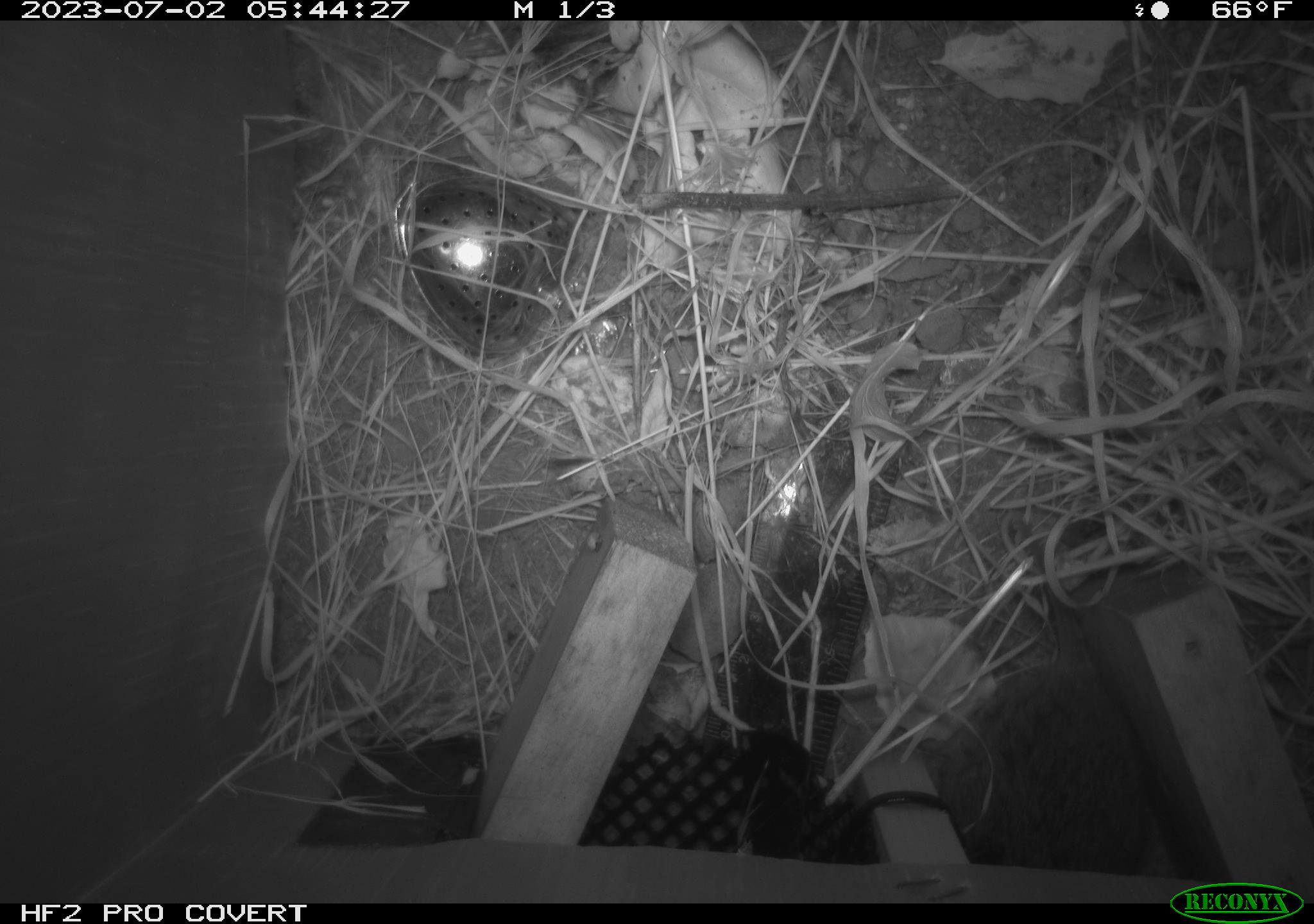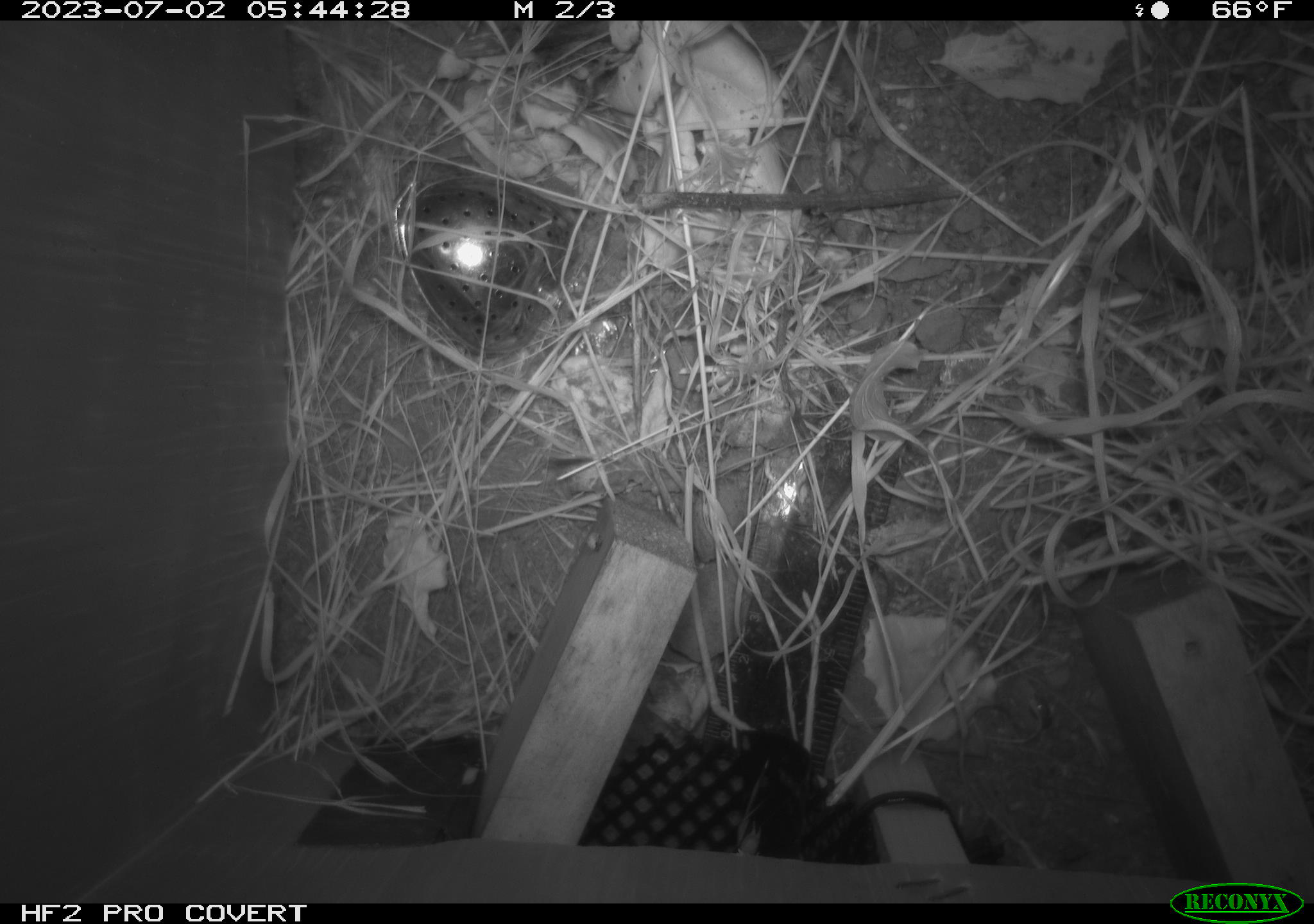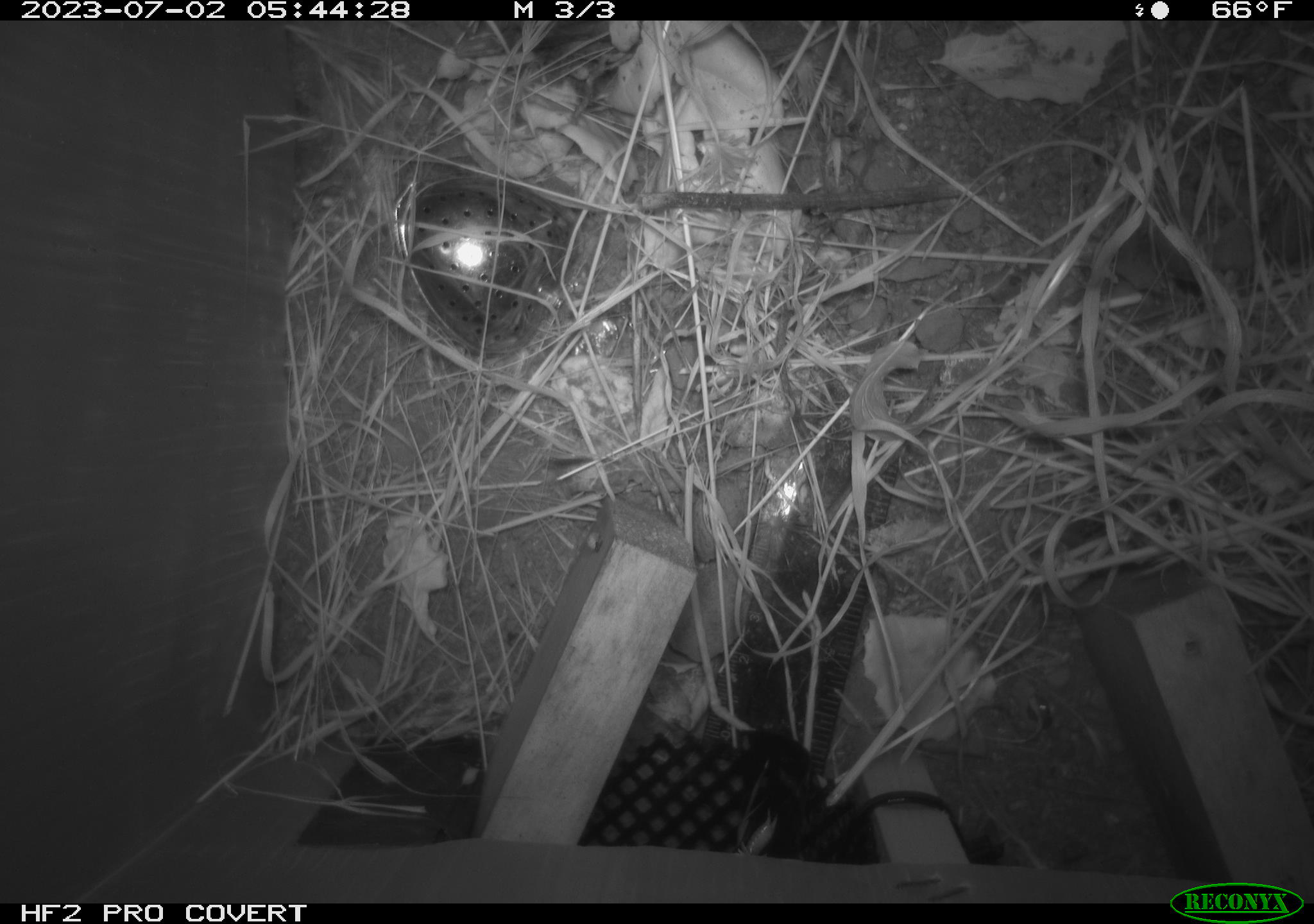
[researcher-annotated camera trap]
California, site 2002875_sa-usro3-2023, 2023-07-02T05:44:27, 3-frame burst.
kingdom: Animalia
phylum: Chordata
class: Mammalia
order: Rodentia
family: Cricetidae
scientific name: Arvicolinae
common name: voles, lemmings, and muskrats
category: arvicolinae subfamily